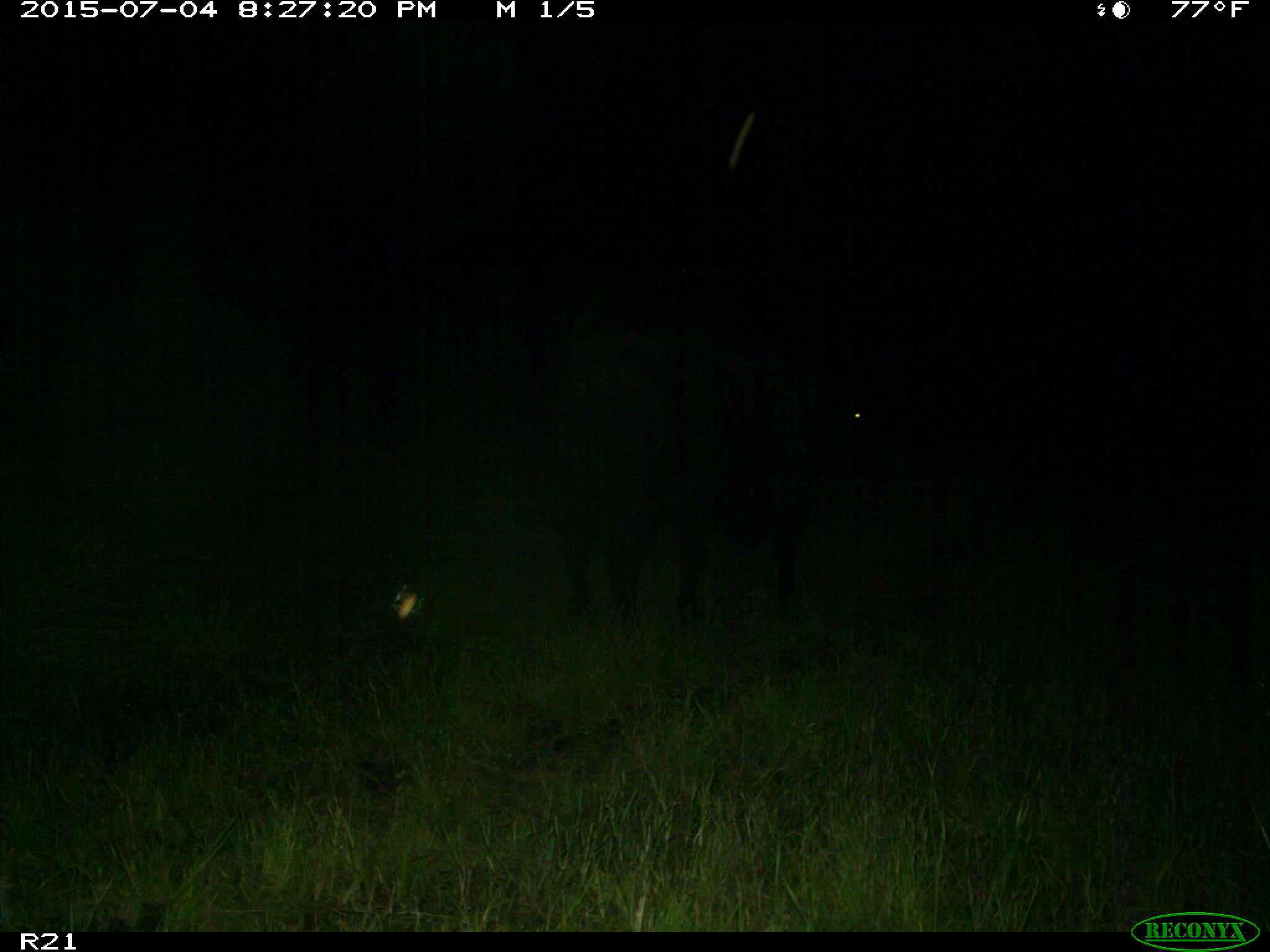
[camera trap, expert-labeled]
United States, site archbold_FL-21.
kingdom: Animalia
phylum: Chordata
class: Mammalia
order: Artiodactyla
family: Bovidae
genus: Bos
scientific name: Bos taurus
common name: domestic cow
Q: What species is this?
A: Bos taurus (domestic cow).